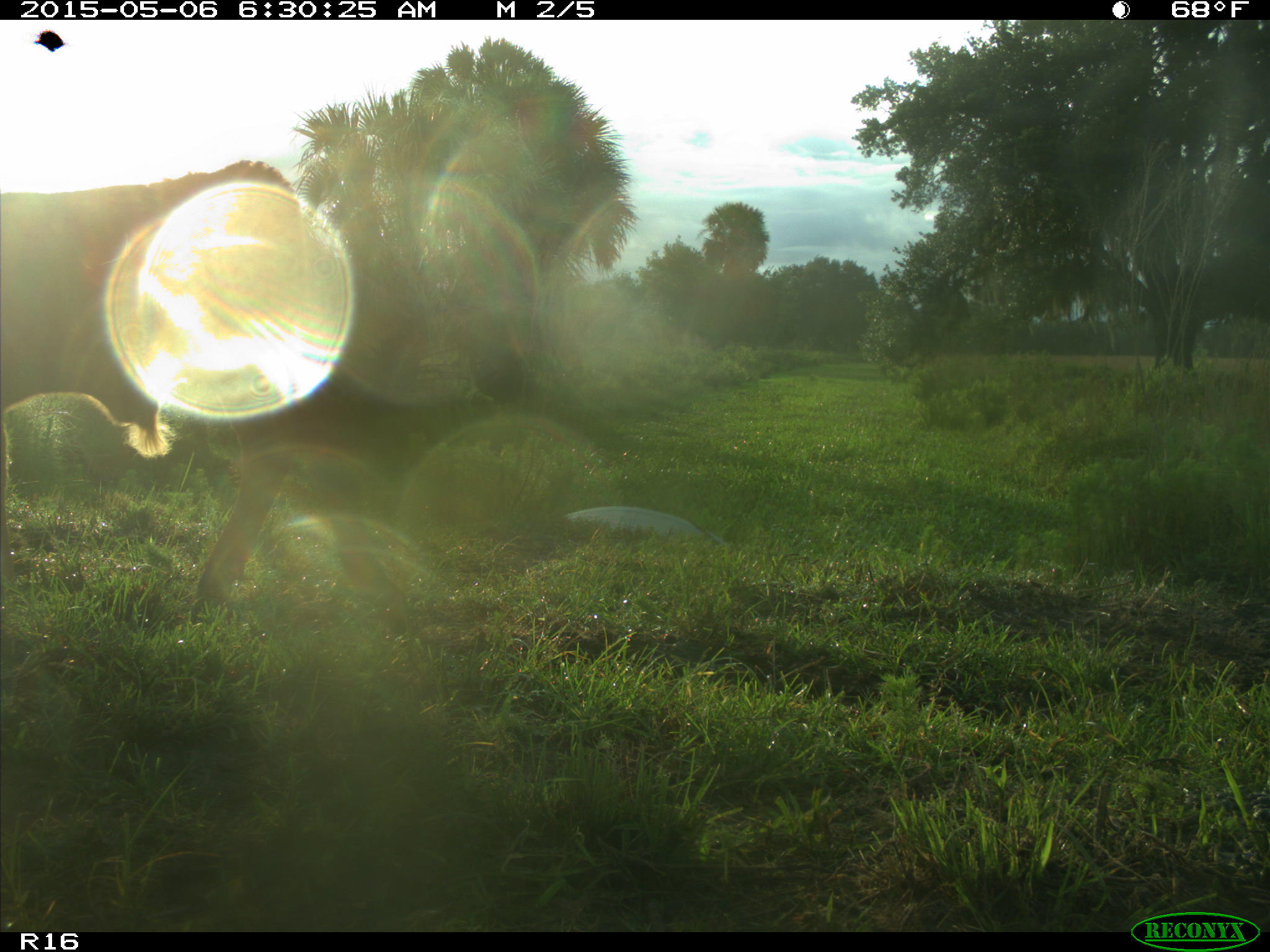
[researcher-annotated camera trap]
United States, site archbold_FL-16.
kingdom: Animalia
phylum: Chordata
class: Mammalia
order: Artiodactyla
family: Bovidae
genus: Bos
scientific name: Bos taurus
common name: domestic cow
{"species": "Bos taurus (domestic cow)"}